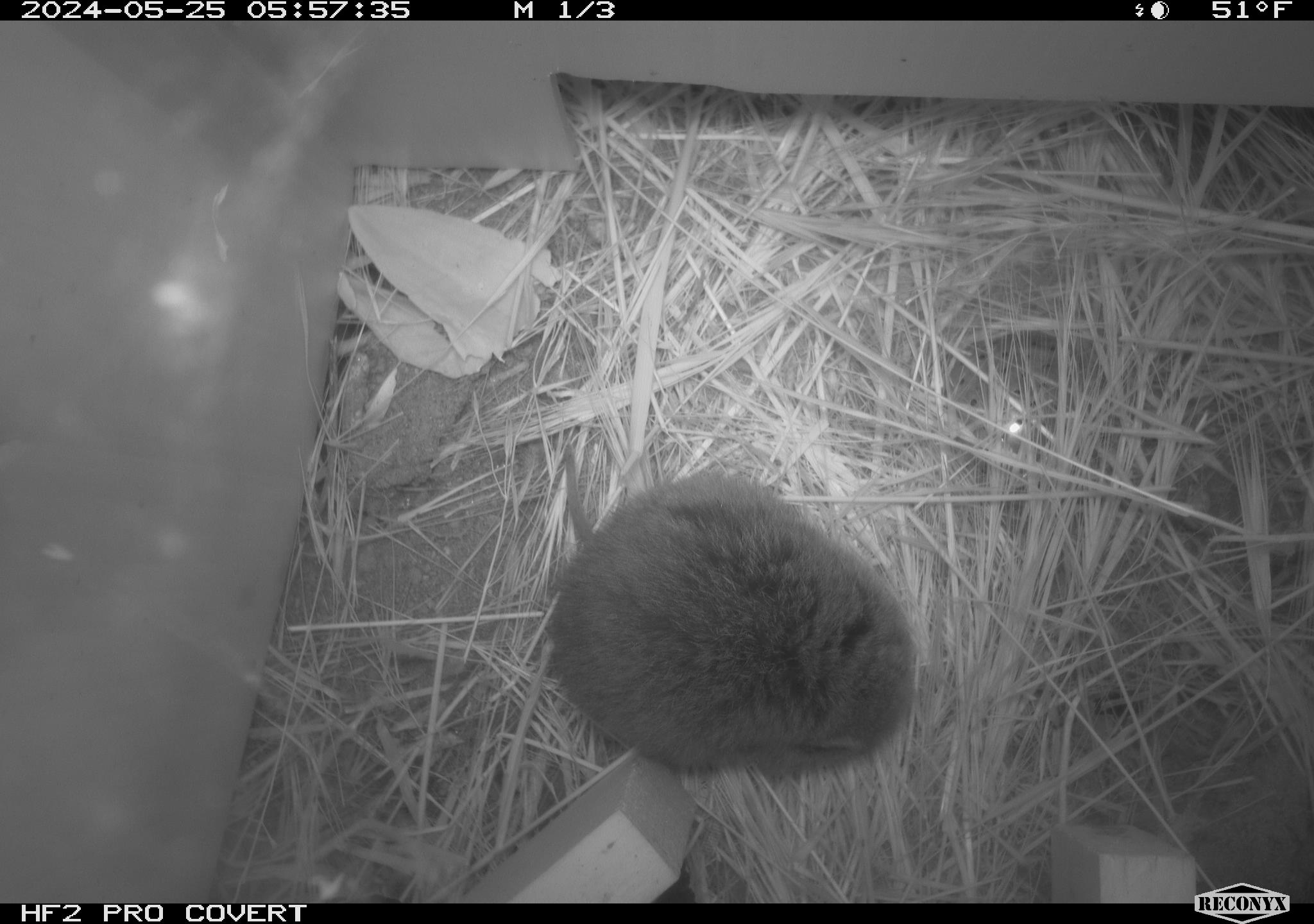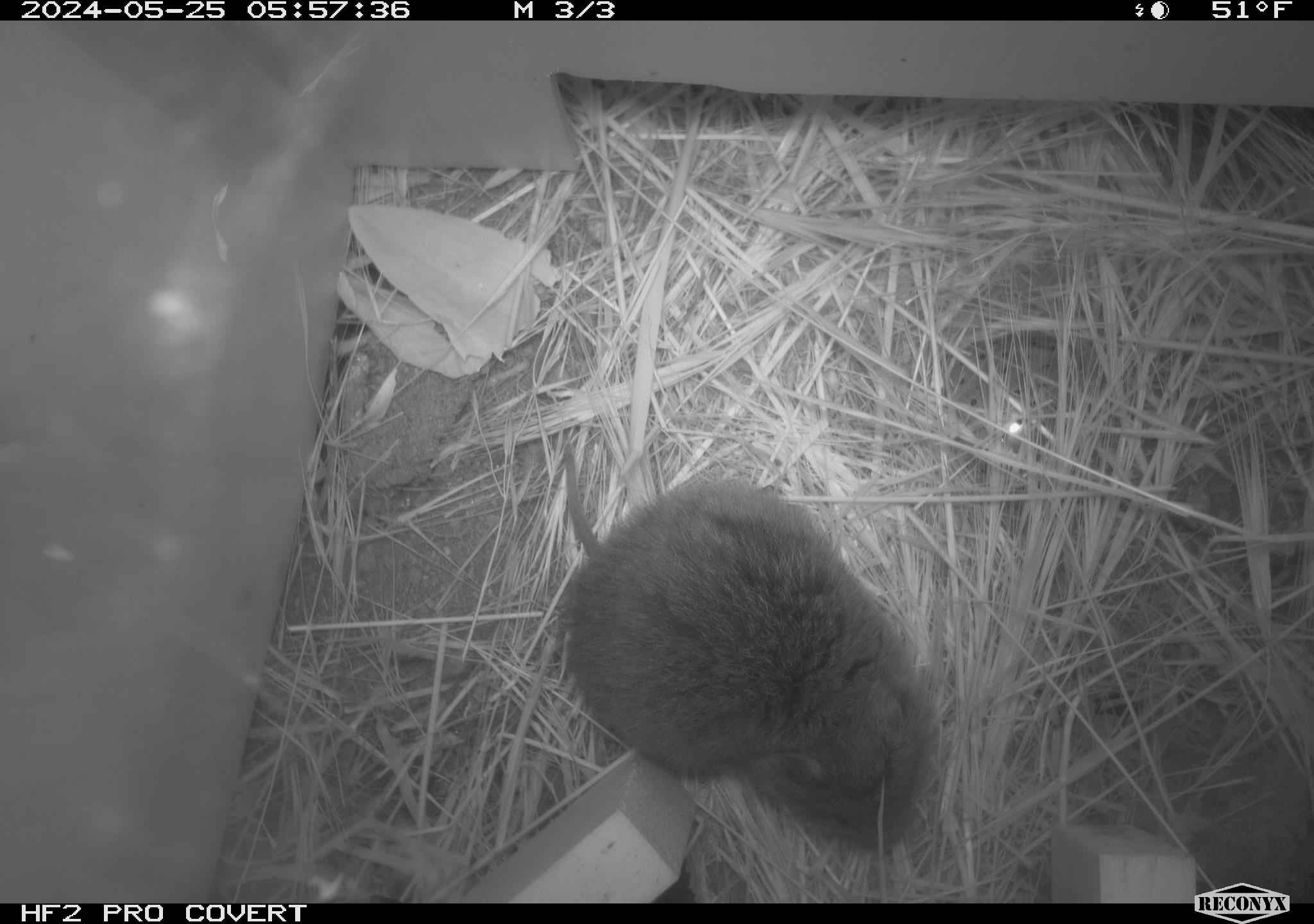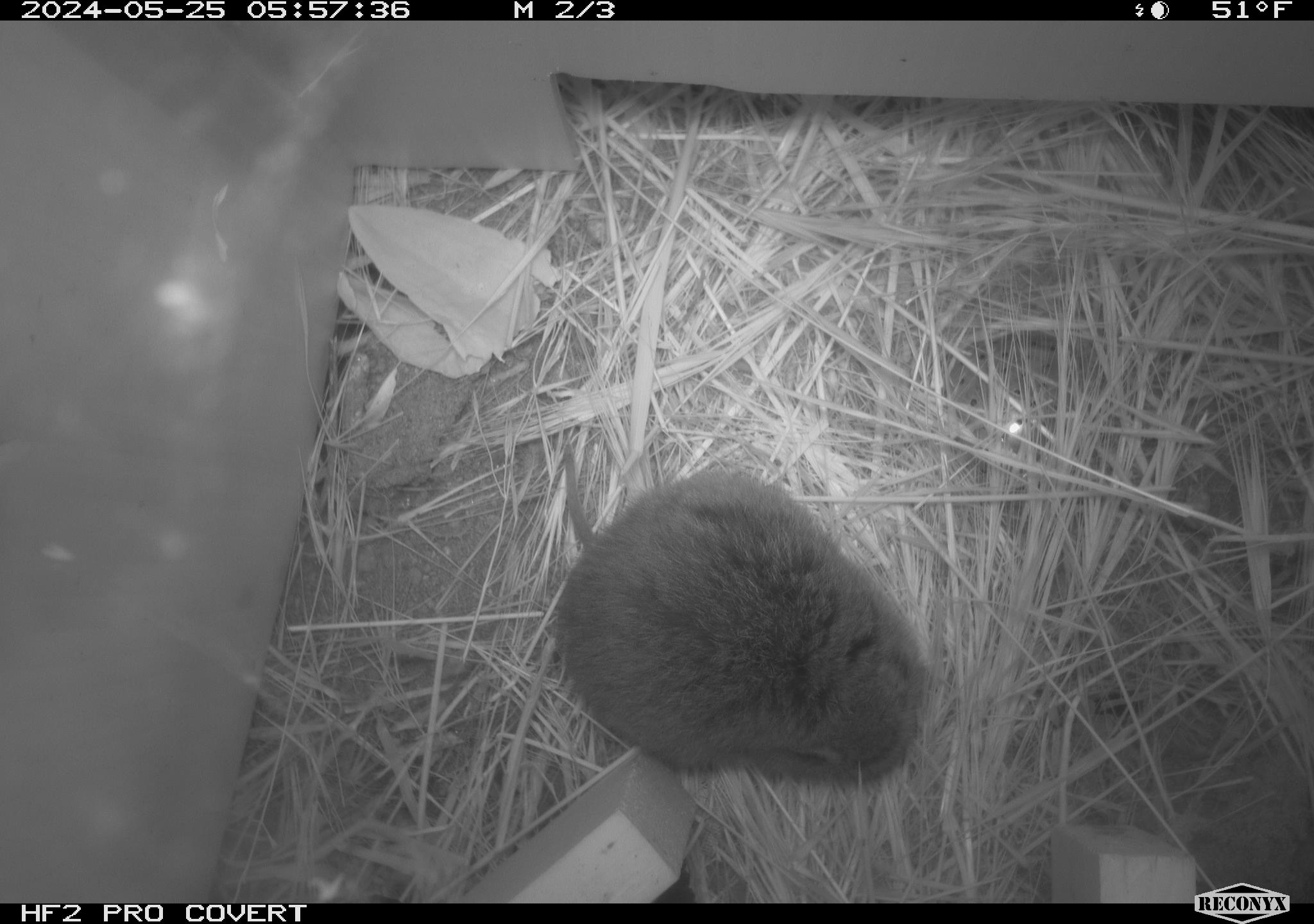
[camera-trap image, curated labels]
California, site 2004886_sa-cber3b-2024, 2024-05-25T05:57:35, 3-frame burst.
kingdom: Animalia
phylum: Chordata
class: Mammalia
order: Rodentia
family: Cricetidae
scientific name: Arvicolinae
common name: voles, lemmings, and muskrats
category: arvicolinae subfamily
Arvicolinae subfamily (voles, lemmings, and muskrats) (Arvicolinae).